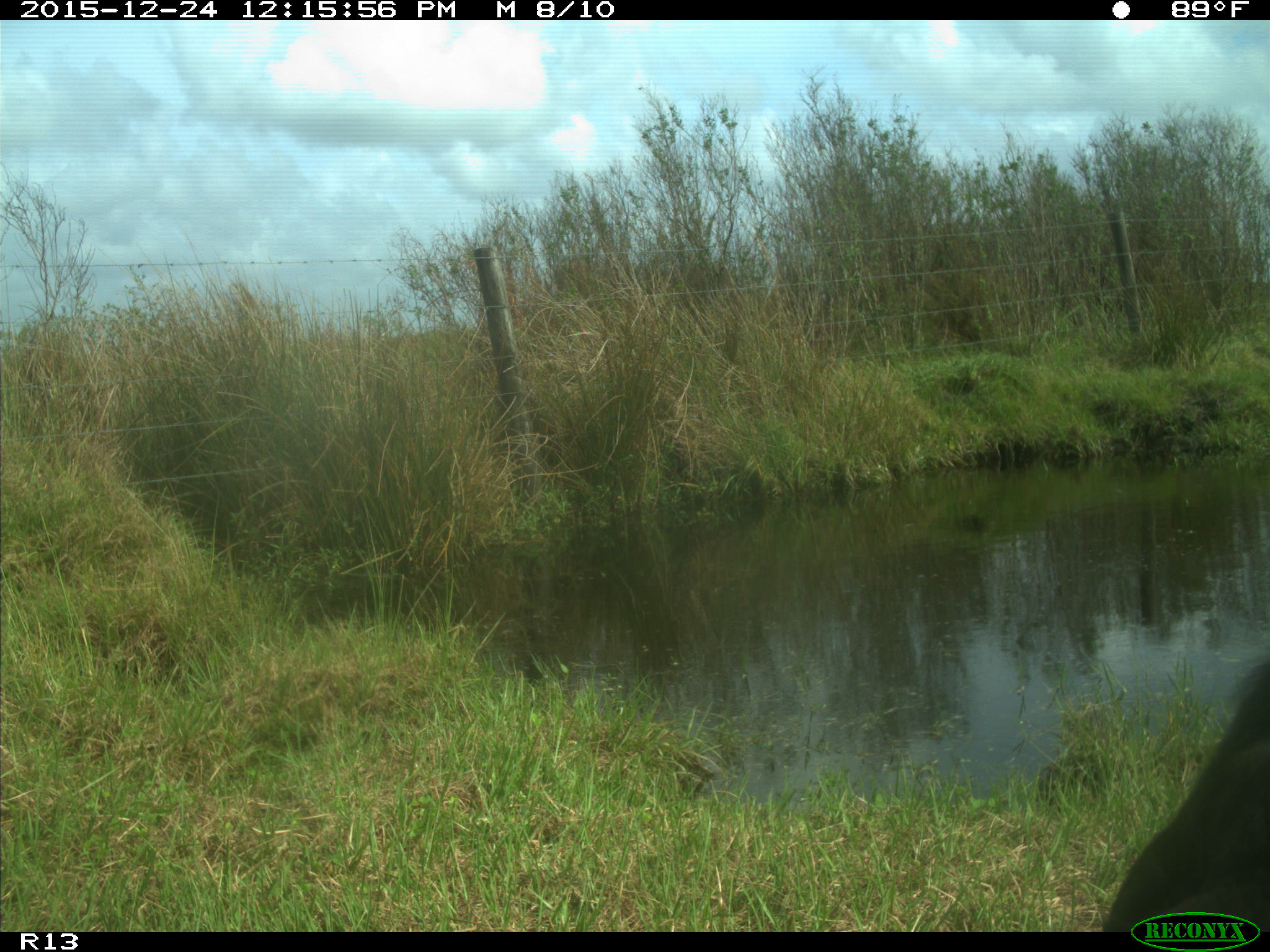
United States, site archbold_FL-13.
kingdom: Animalia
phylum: Chordata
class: Mammalia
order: Artiodactyla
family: Bovidae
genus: Bos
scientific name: Bos taurus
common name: domestic cow